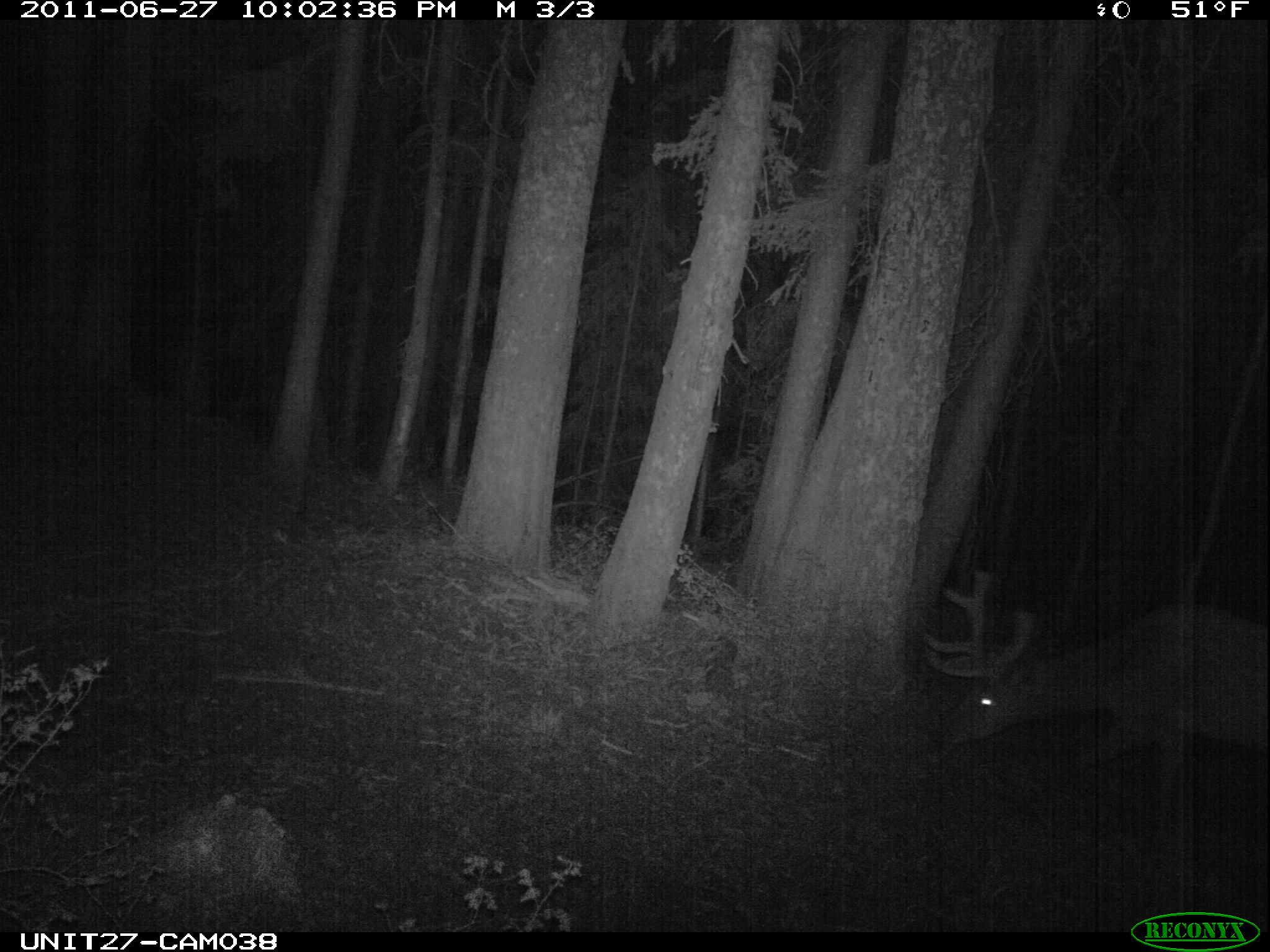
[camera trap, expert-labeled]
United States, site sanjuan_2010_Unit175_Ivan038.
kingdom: Animalia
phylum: Chordata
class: Mammalia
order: Artiodactyla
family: Cervidae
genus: Cervus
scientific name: Cervus elaphus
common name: red deer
Cervus elaphus (red deer).